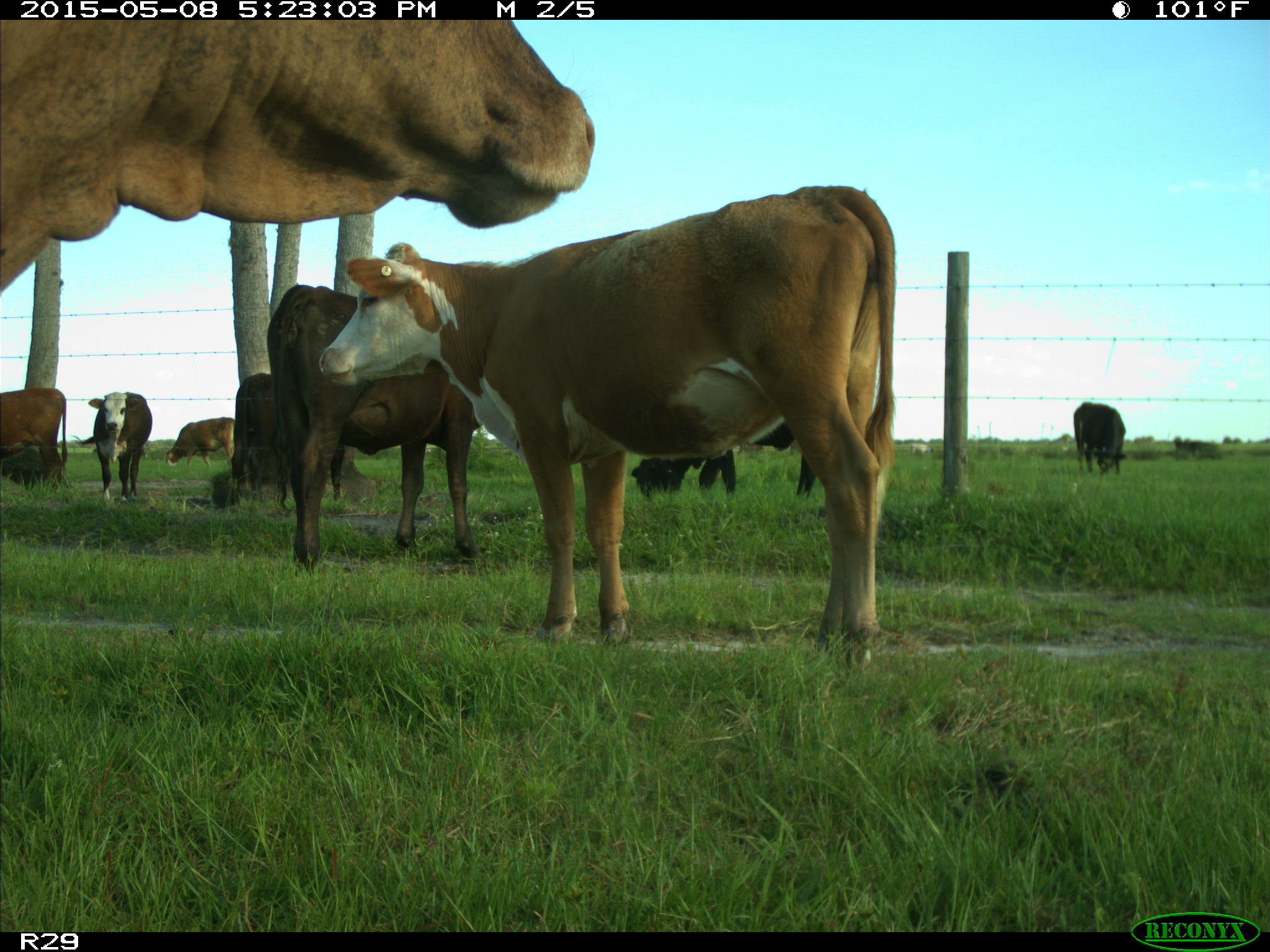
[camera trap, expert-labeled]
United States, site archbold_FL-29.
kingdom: Animalia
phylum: Chordata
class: Mammalia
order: Artiodactyla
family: Bovidae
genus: Bos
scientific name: Bos taurus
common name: domestic cow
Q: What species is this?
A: Bos taurus (domestic cow).